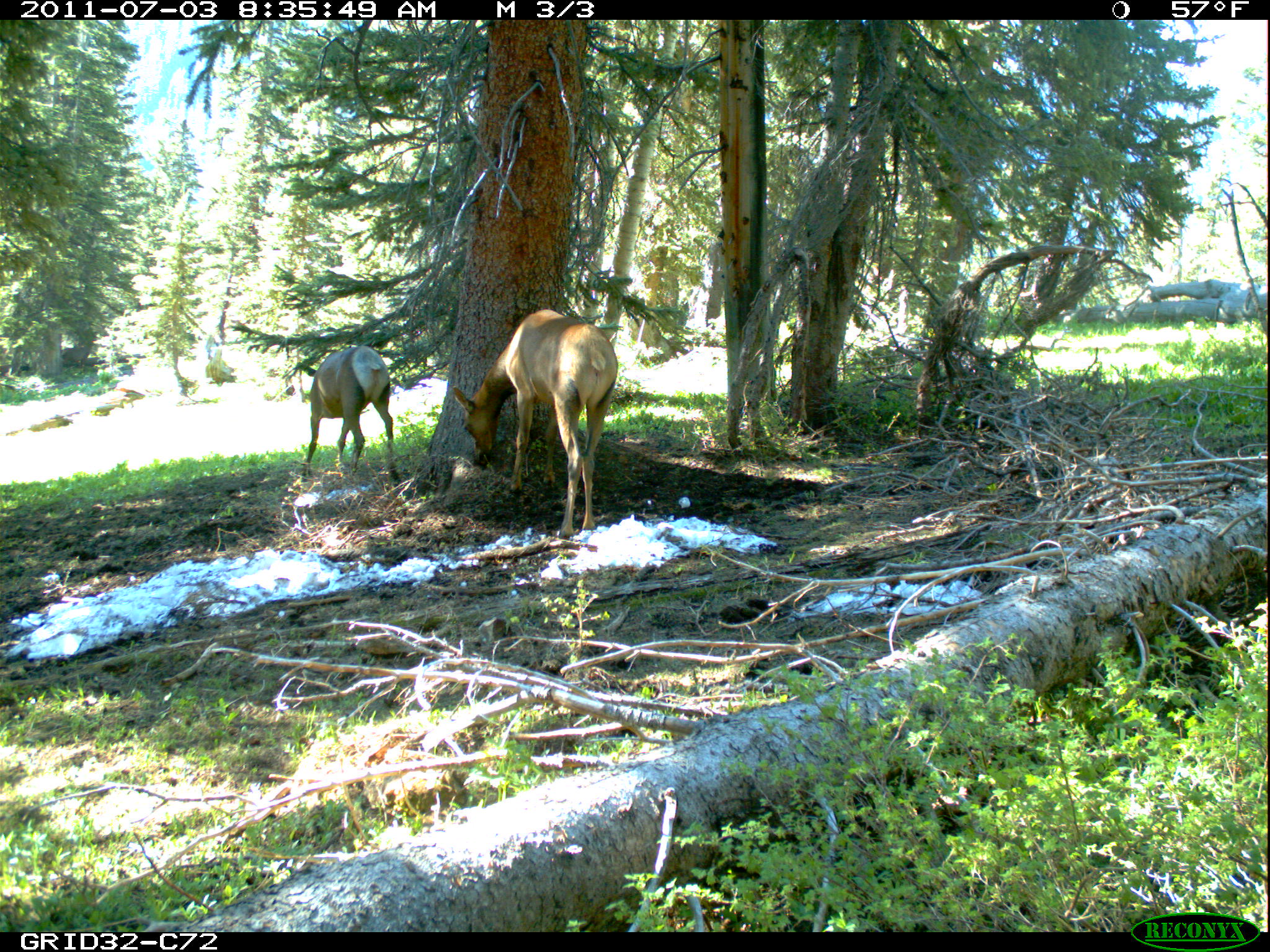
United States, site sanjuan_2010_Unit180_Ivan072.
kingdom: Animalia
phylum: Chordata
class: Mammalia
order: Artiodactyla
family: Cervidae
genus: Cervus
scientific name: Cervus elaphus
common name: red deer